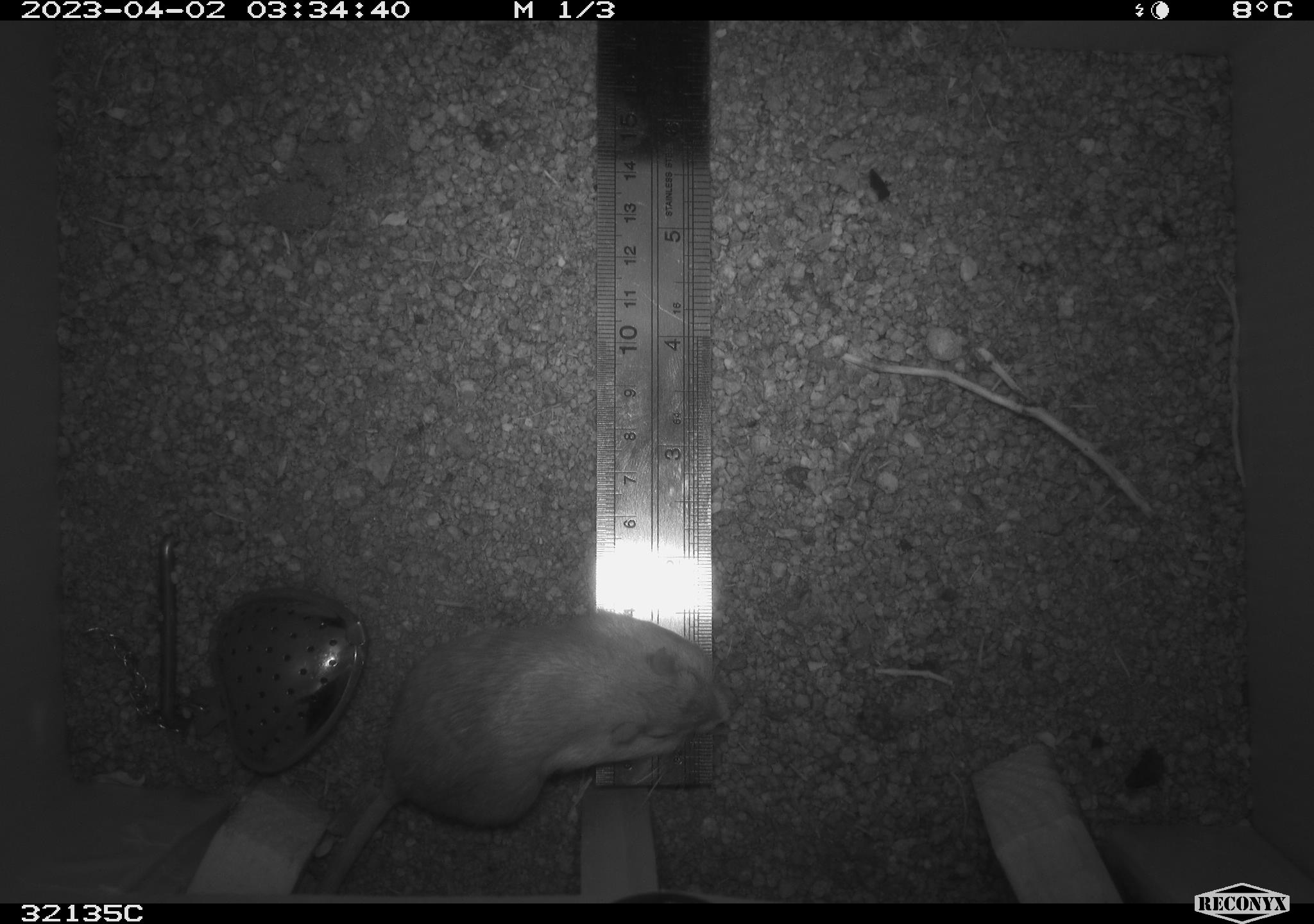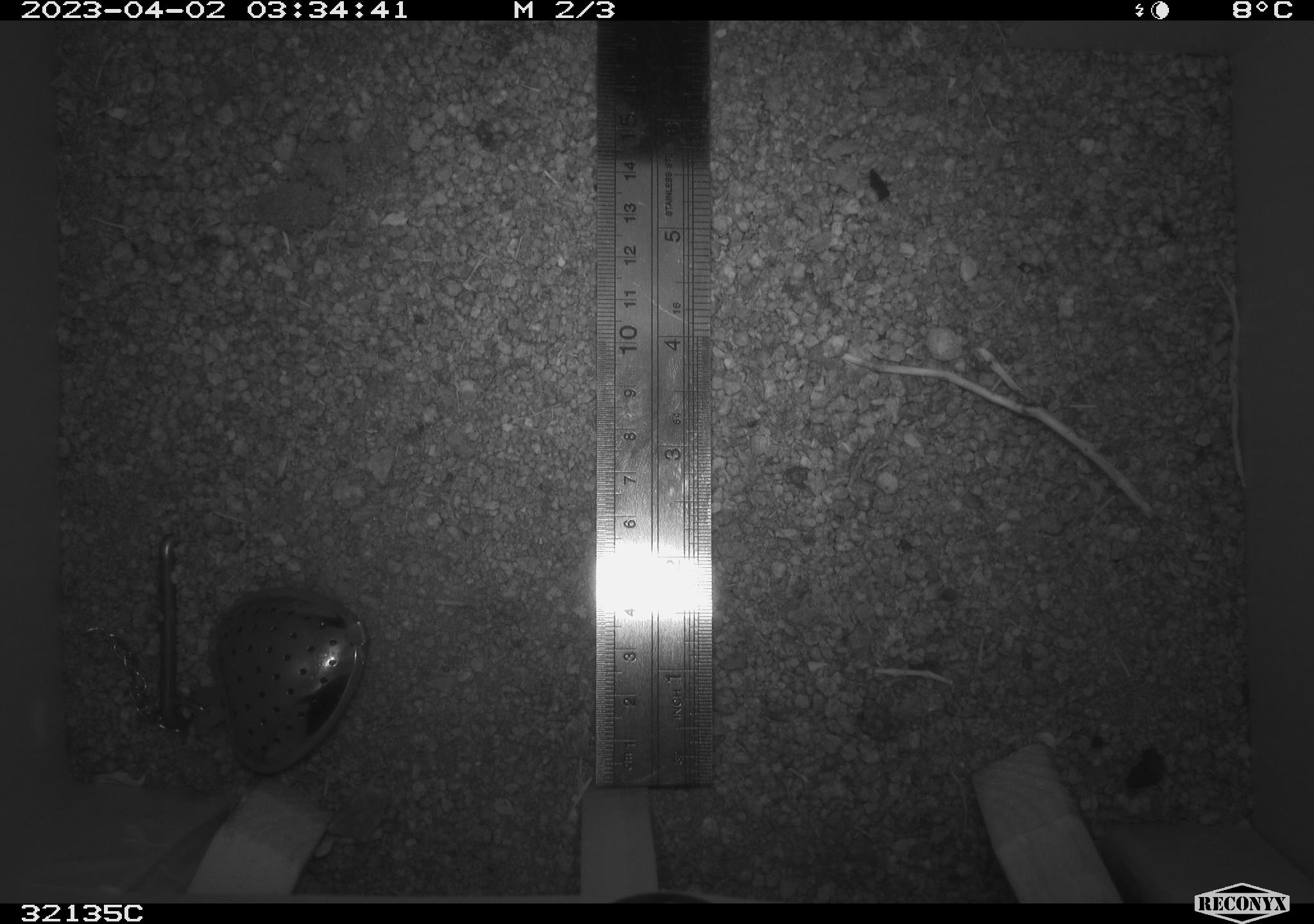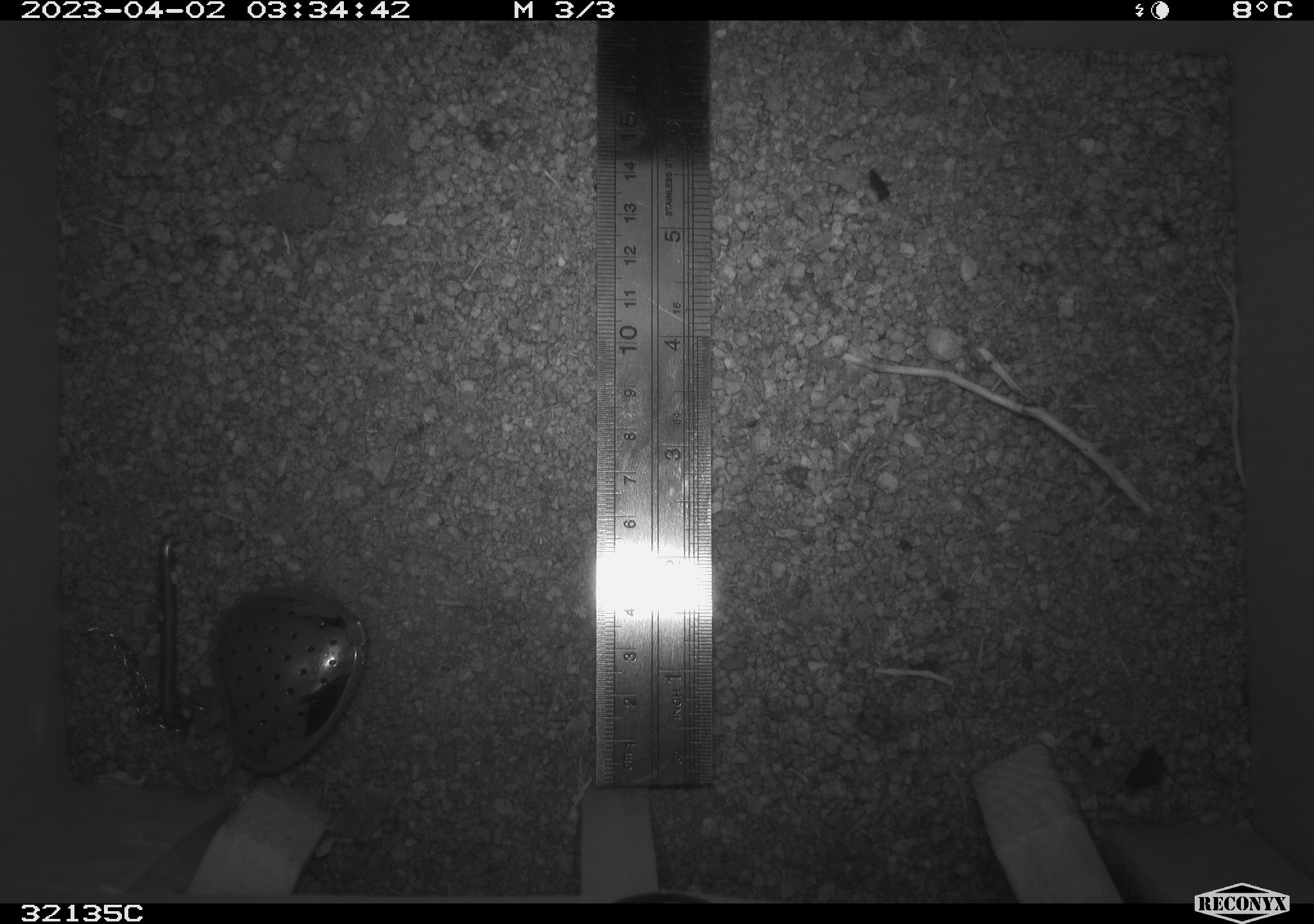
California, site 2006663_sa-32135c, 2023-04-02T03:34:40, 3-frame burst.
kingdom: Animalia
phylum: Chordata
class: Mammalia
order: Rodentia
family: Heteromyidae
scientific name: Heteromyidae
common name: kangaroo rats and pocket mice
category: heteromyidae family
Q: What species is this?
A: Heteromyidae family (kangaroo rats and pocket mice) (Heteromyidae).